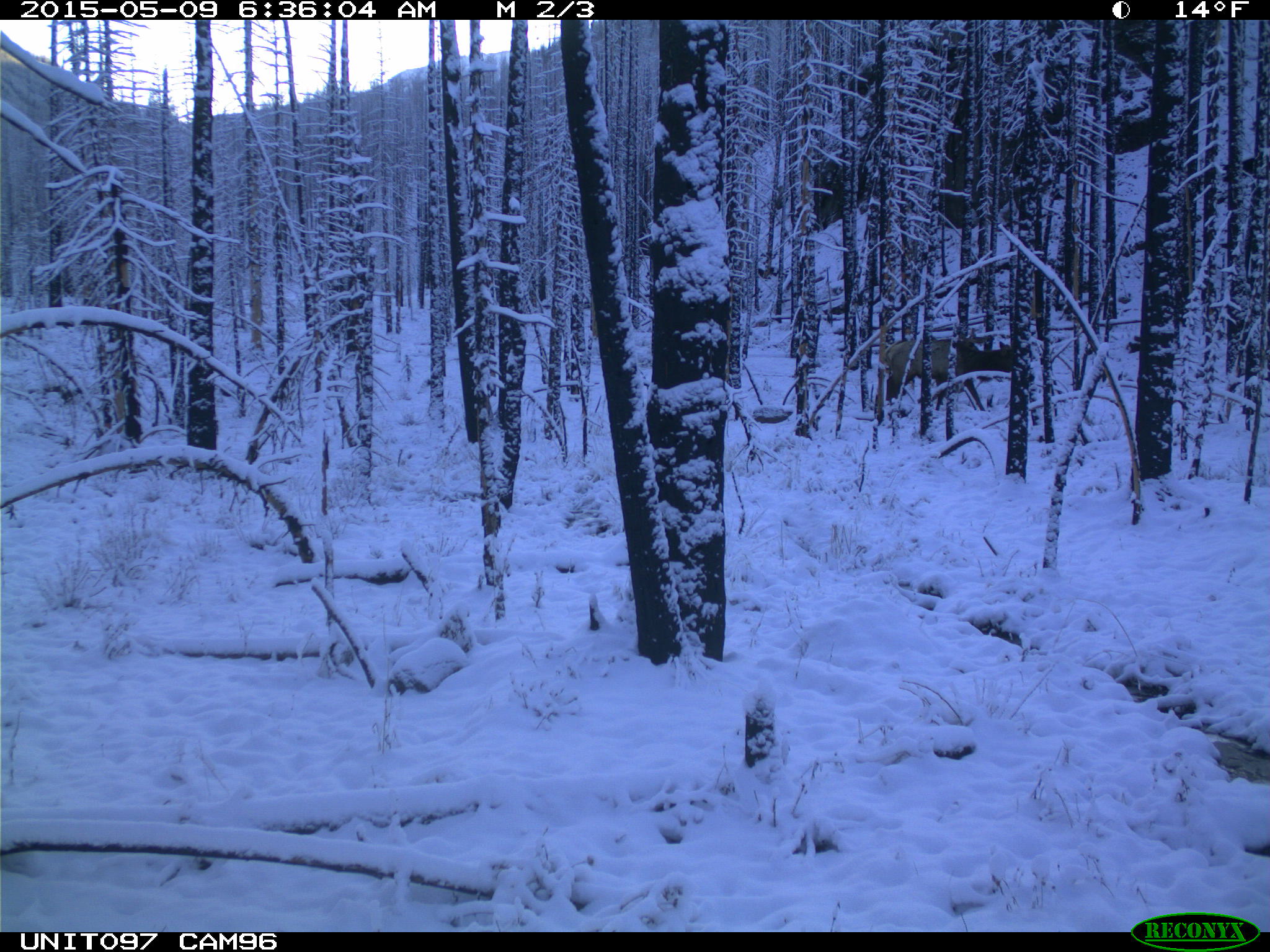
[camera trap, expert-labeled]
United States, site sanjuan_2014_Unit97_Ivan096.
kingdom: Animalia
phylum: Chordata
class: Mammalia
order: Artiodactyla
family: Cervidae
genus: Cervus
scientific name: Cervus elaphus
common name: red deer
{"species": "Cervus elaphus (red deer)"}